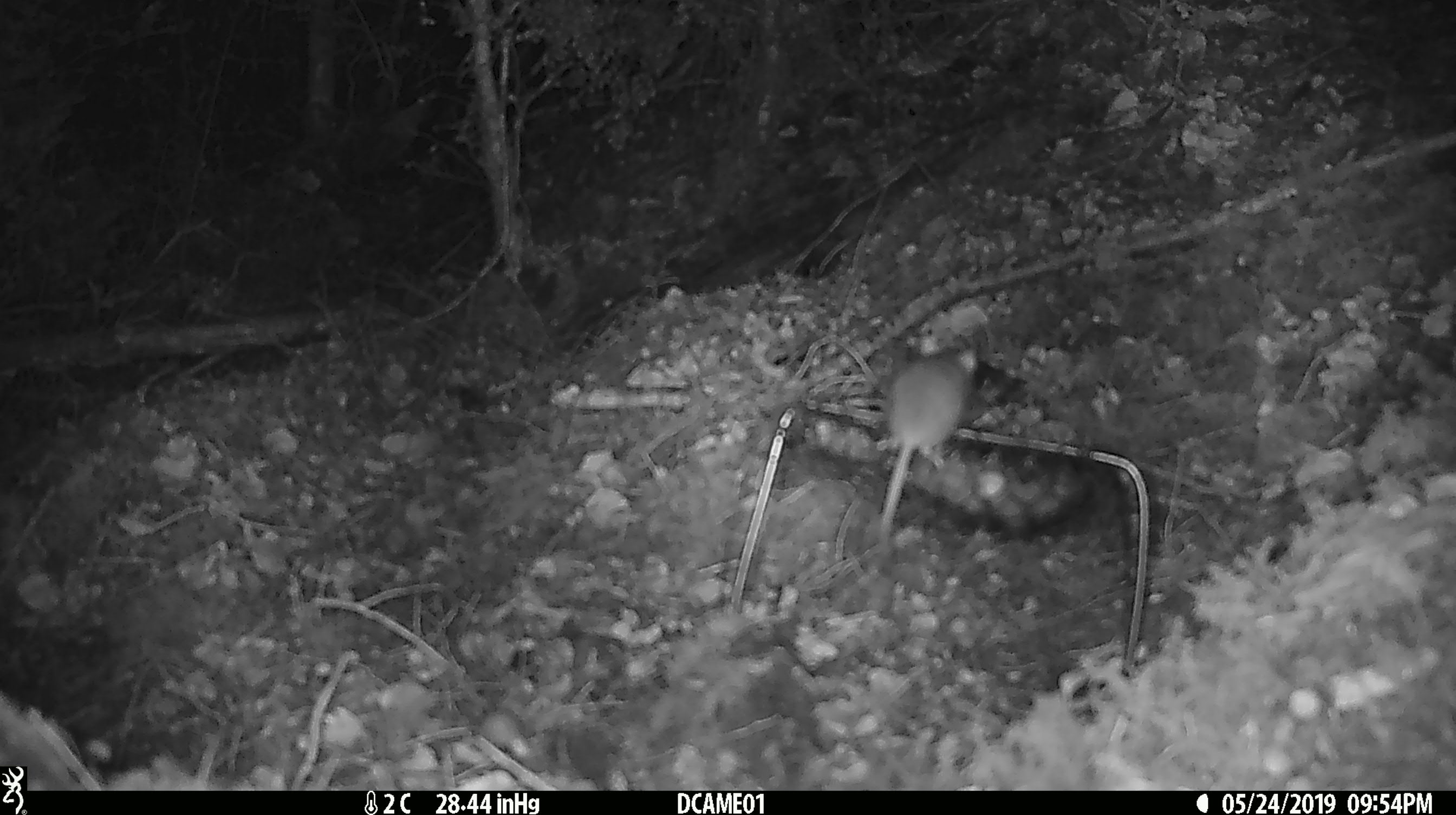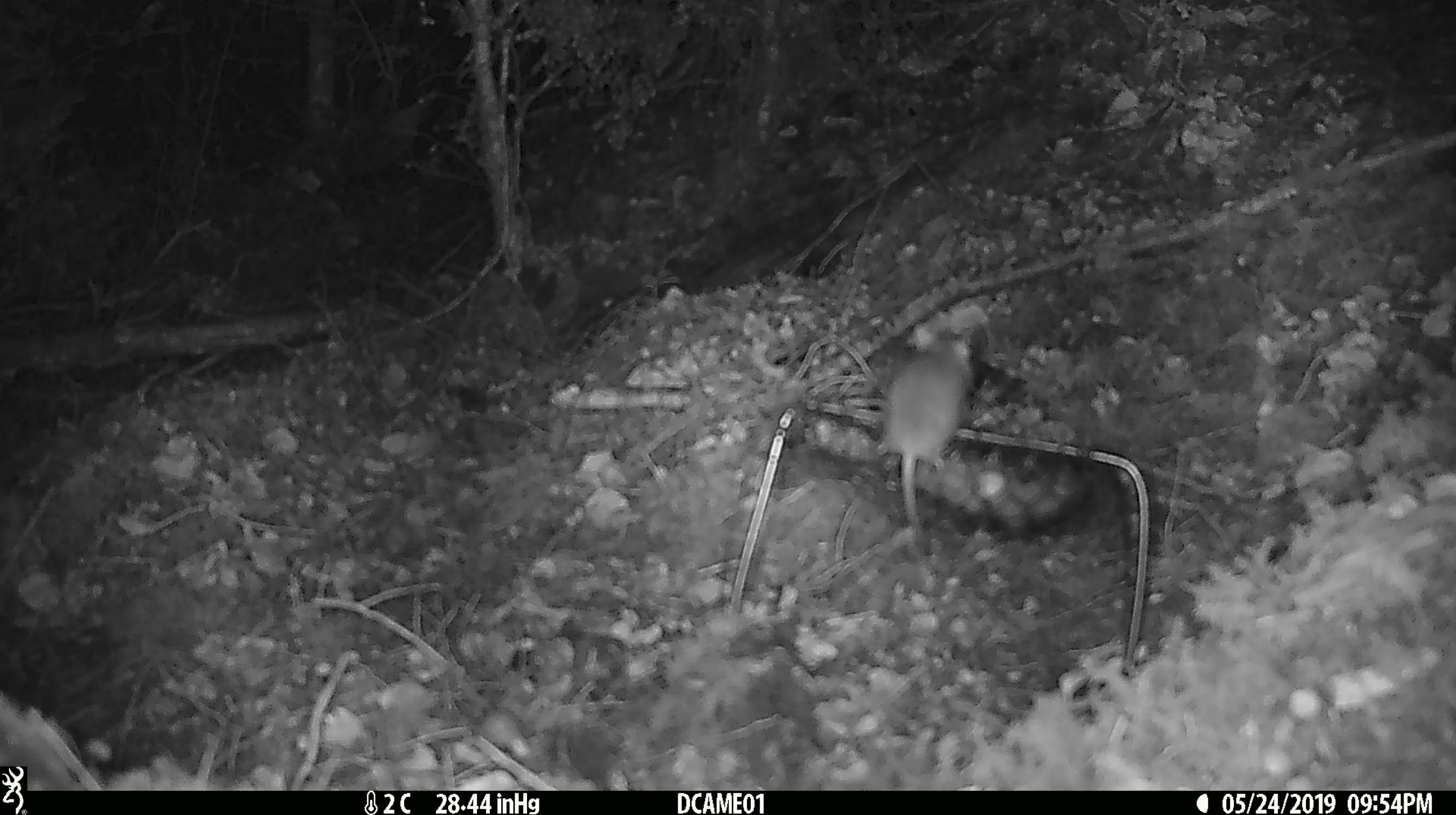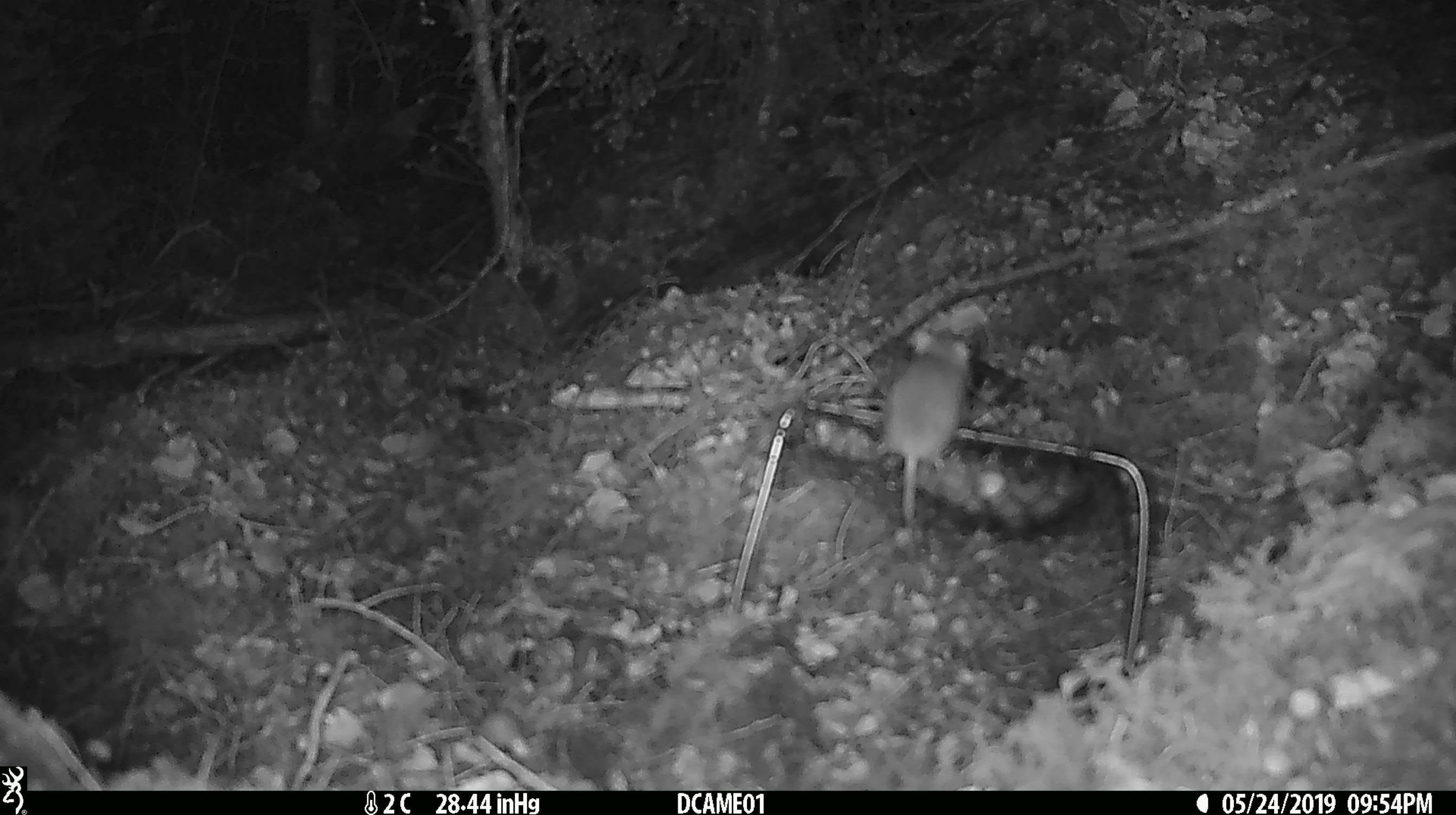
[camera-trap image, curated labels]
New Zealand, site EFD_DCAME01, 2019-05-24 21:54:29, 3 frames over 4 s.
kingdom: Animalia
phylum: Chordata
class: Mammalia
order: Rodentia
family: Muridae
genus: Mus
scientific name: Mus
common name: mouse